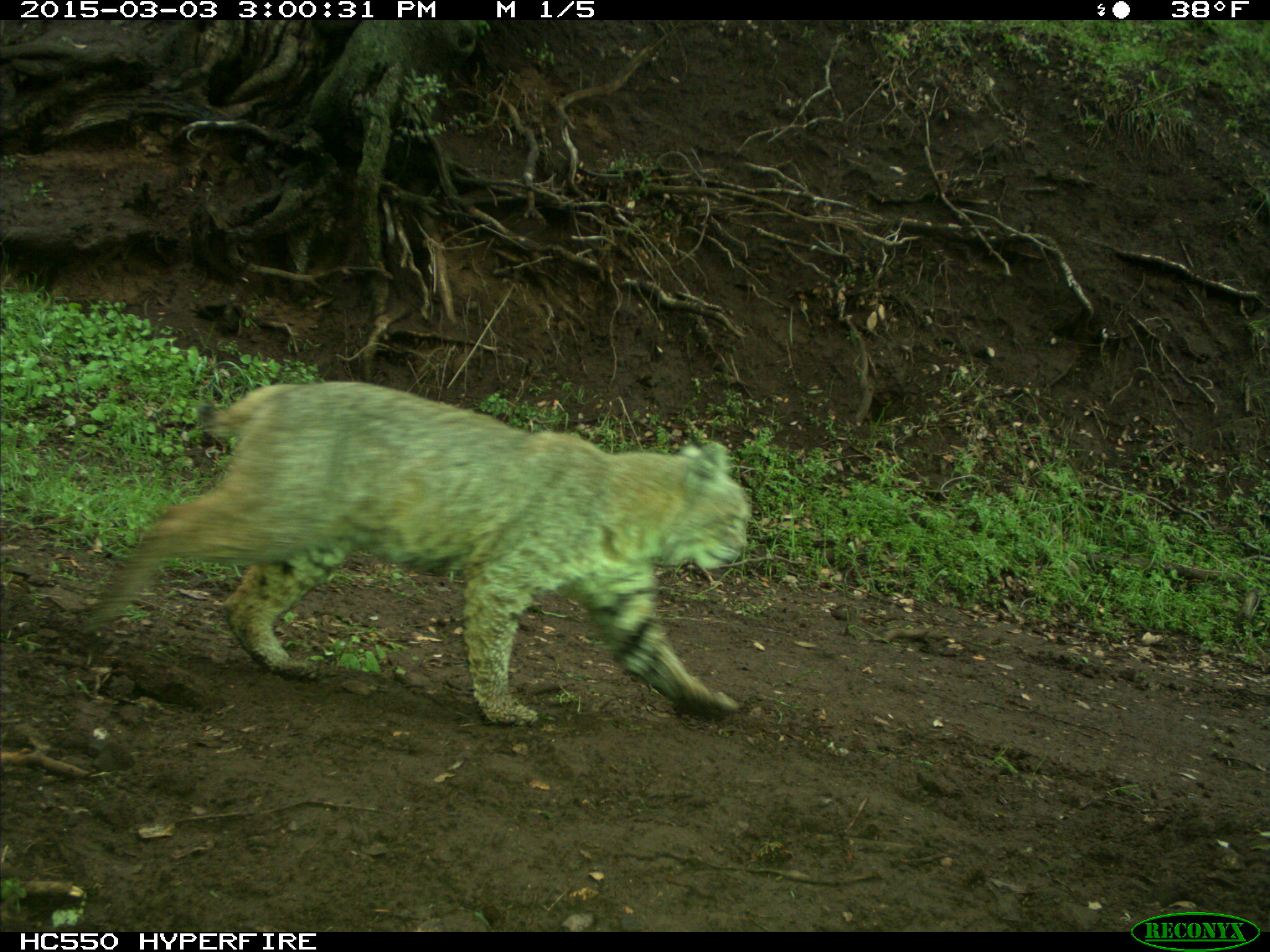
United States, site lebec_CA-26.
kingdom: Animalia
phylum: Chordata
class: Mammalia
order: Carnivora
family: Felidae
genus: Lynx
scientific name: Lynx rufus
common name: bobcat